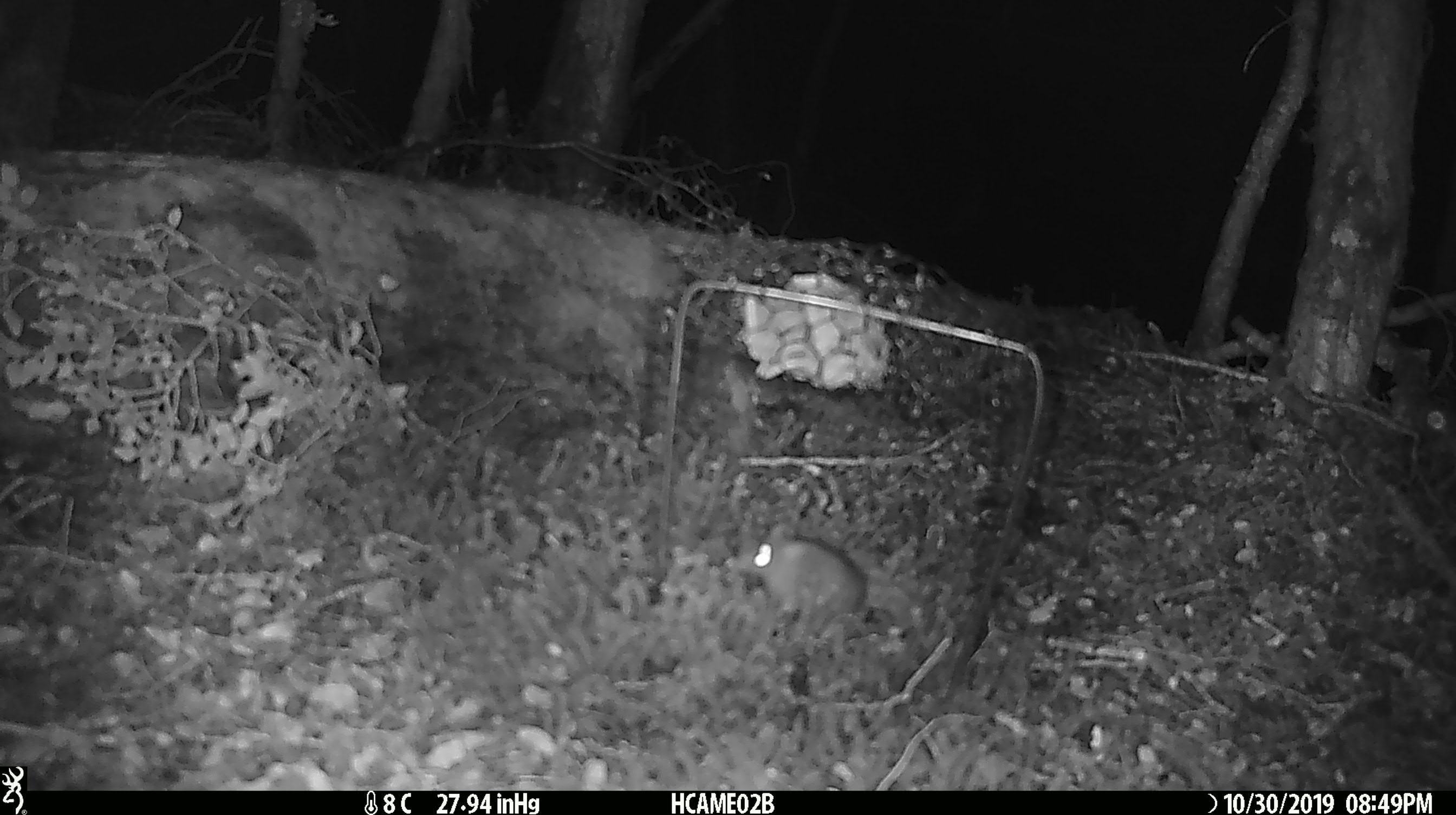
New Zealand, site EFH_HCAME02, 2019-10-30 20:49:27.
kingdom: Animalia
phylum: Chordata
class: Mammalia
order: Rodentia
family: Muridae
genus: Mus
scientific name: Mus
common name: mouse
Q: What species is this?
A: Mouse (Mus).